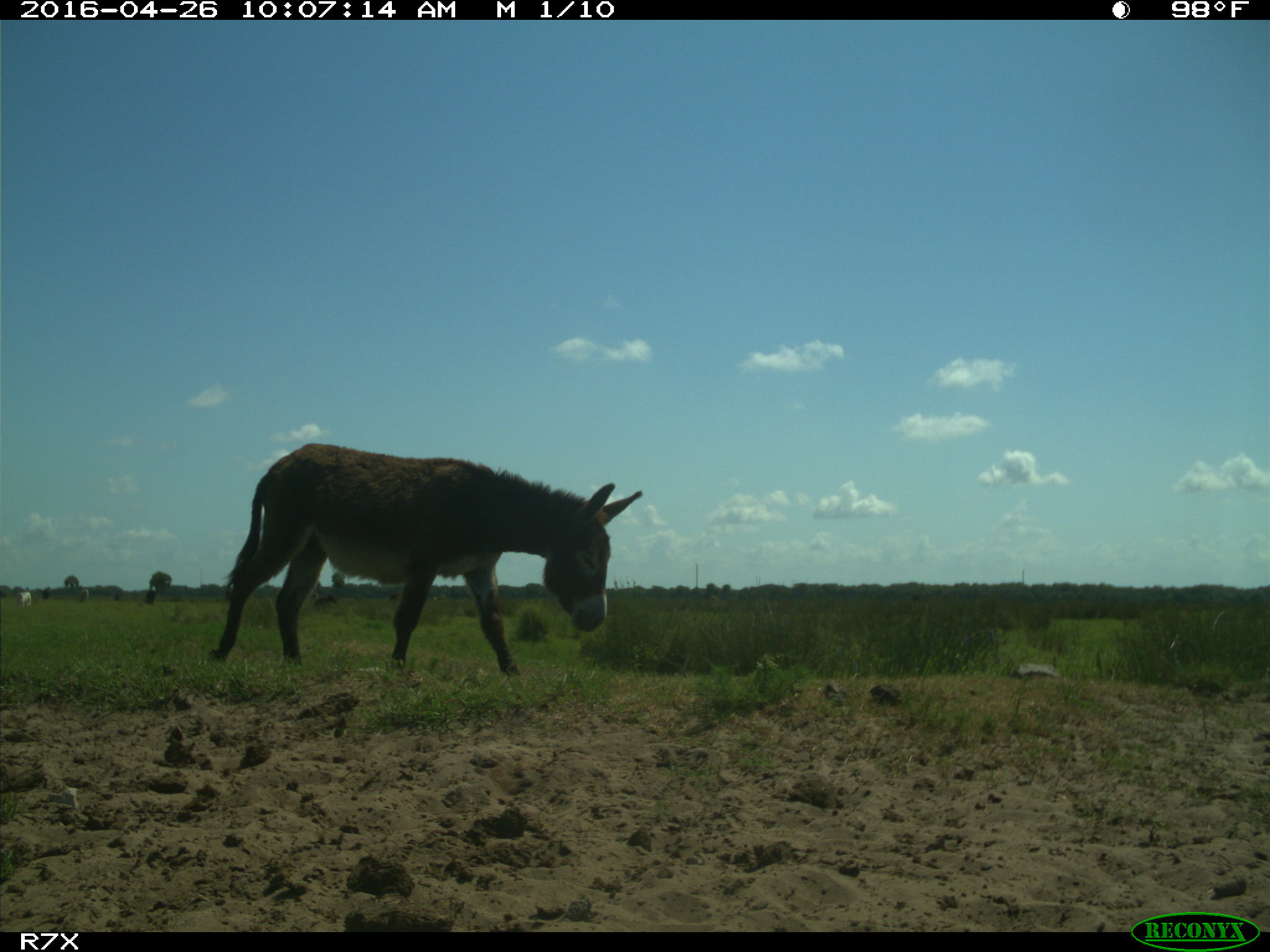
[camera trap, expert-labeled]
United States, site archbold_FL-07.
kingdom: Animalia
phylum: Chordata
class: Mammalia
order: Artiodactyla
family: Bovidae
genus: Bos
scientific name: Bos taurus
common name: domestic cow